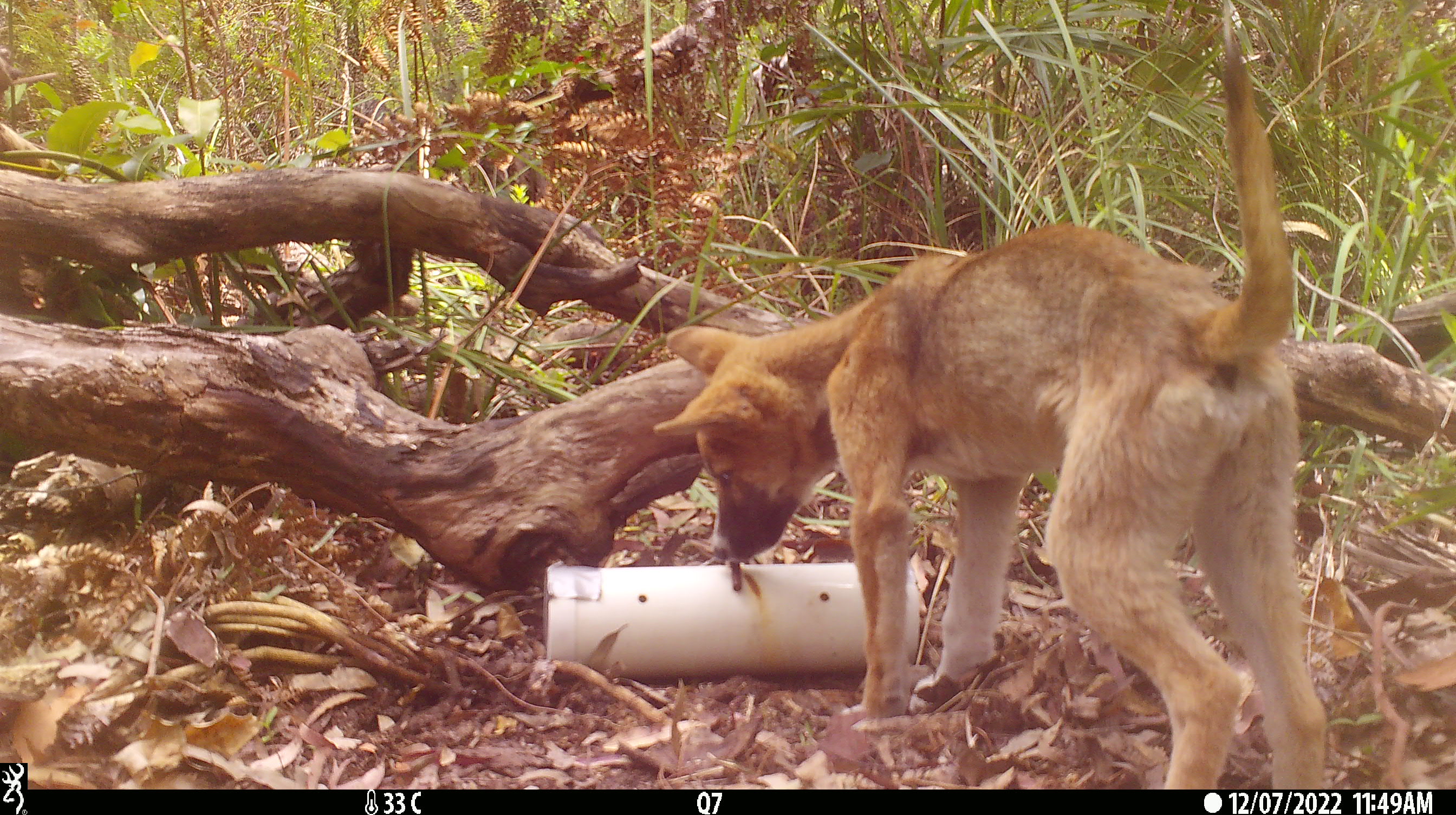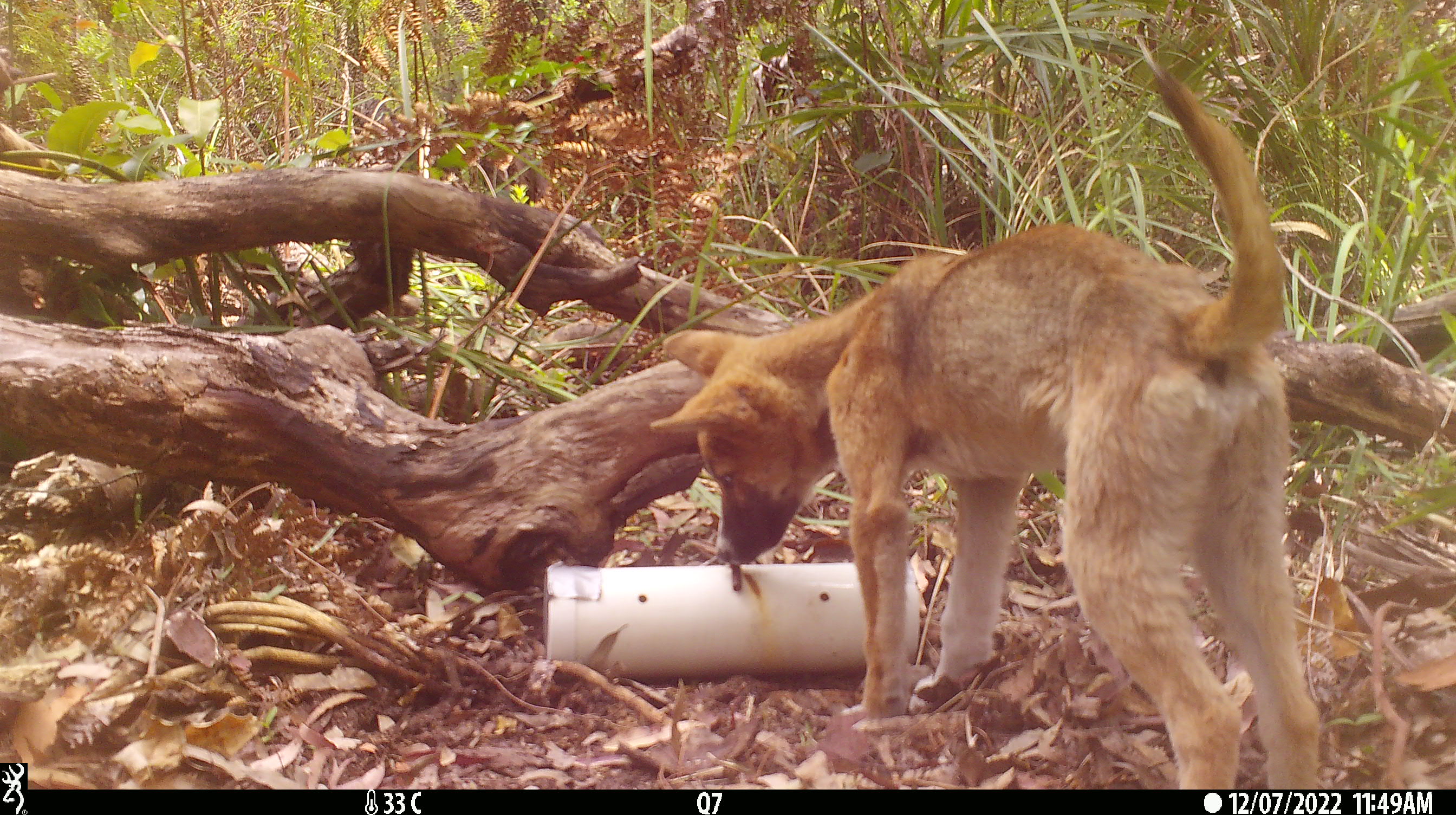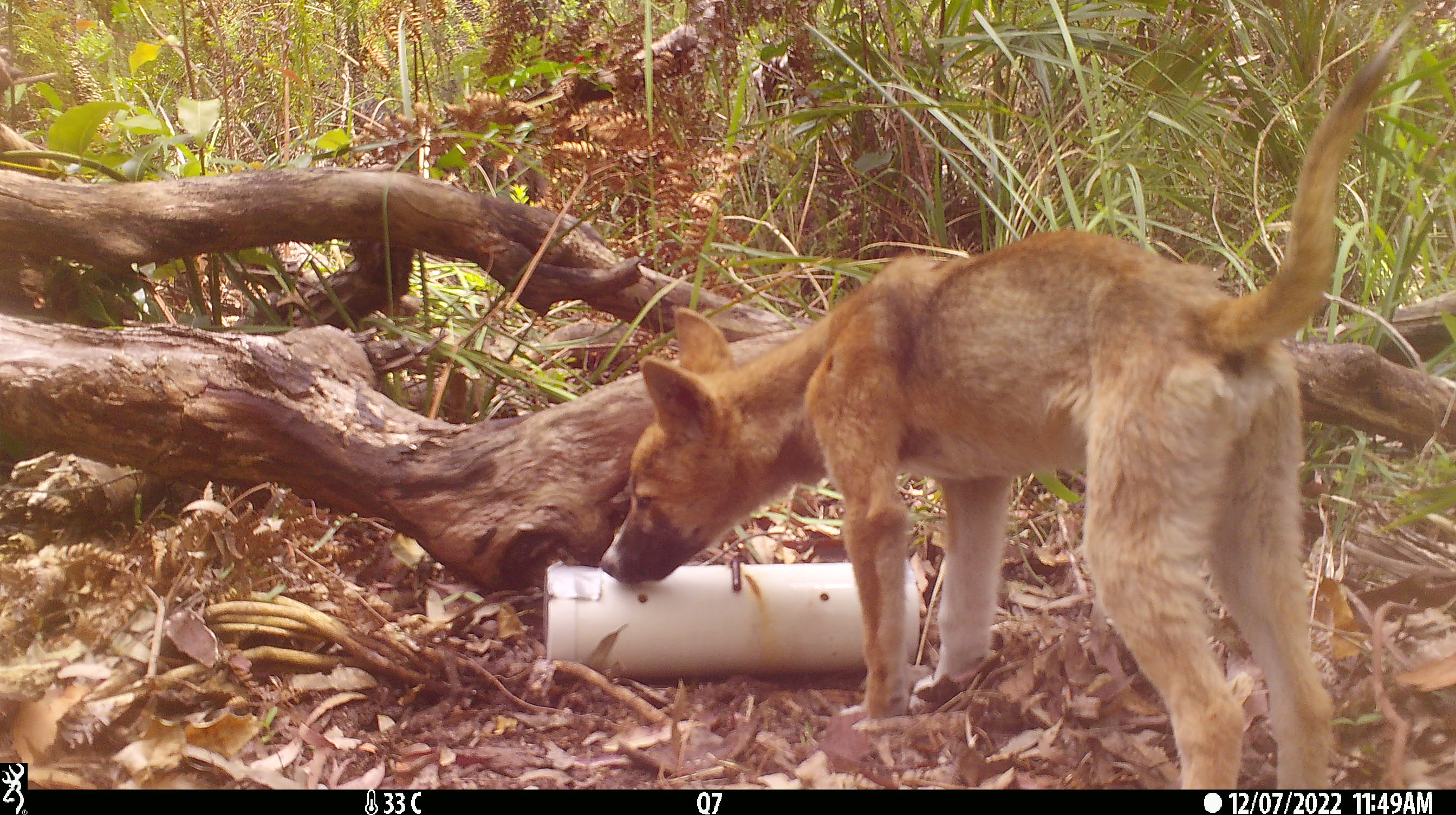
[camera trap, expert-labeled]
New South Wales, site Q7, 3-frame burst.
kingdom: Animalia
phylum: Chordata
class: Mammalia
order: Carnivora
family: Canidae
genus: Canis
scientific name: Canis familiaris dingo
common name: dingo